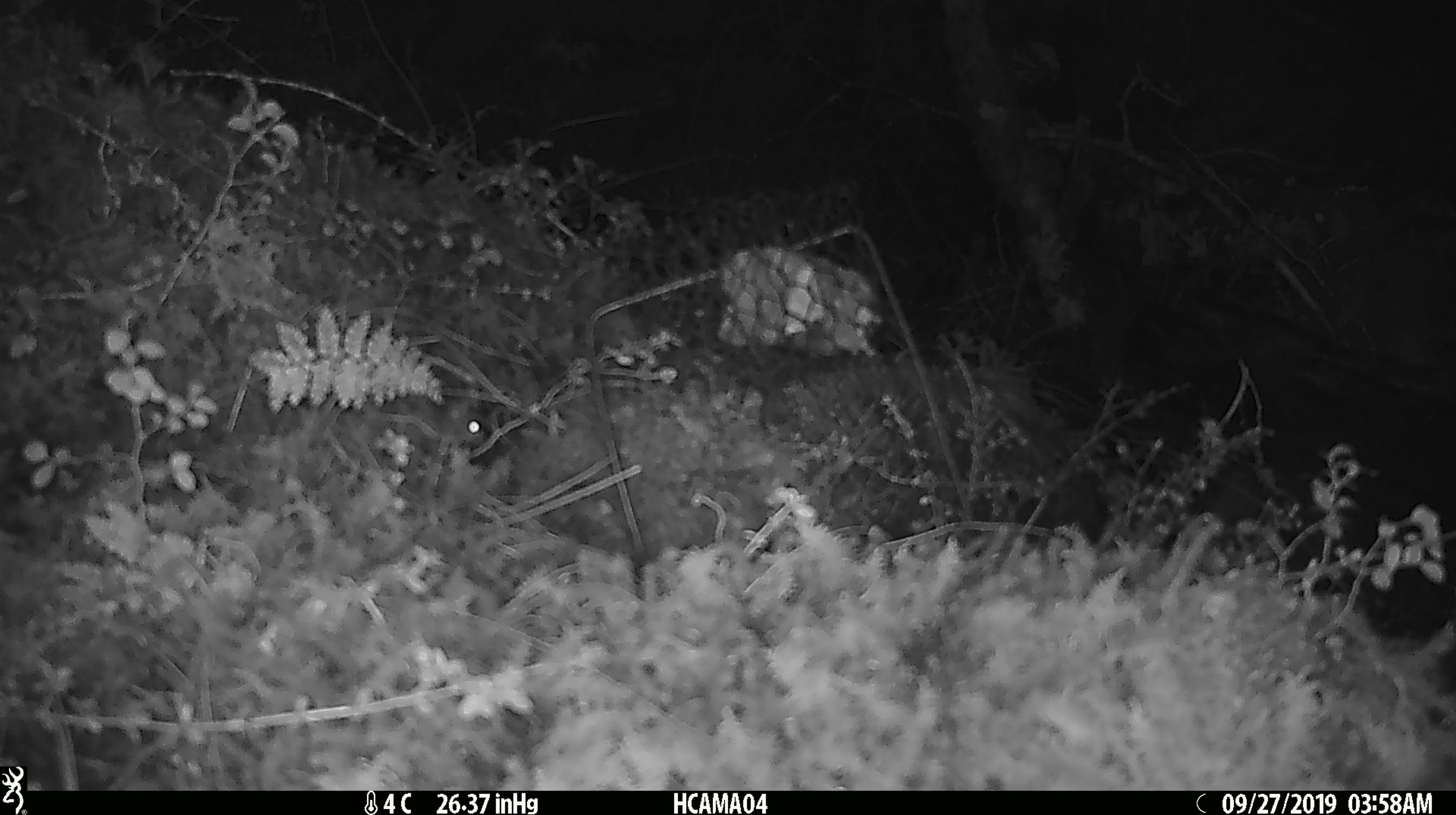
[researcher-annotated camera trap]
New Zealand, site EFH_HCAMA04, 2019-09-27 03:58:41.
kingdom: Animalia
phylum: Chordata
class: Mammalia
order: Rodentia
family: Muridae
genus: Mus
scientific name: Mus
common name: mouse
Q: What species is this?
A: Mouse (Mus).